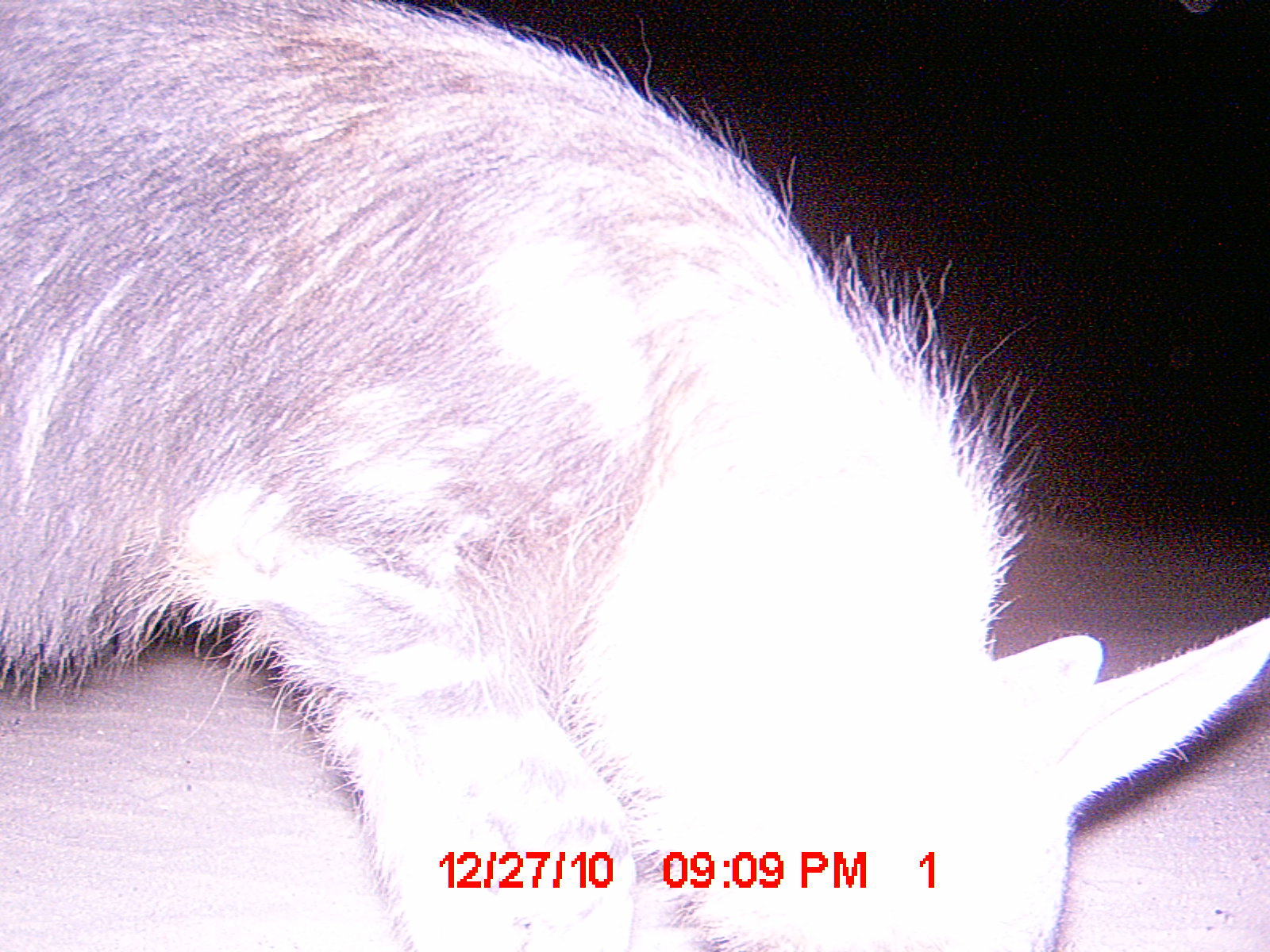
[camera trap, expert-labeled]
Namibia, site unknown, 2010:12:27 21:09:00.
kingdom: Animalia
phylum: Chordata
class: Mammalia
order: Carnivora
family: Hyaenidae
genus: Parahyaena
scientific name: Parahyaena brunnea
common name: brown hyena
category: hyaena brunnea